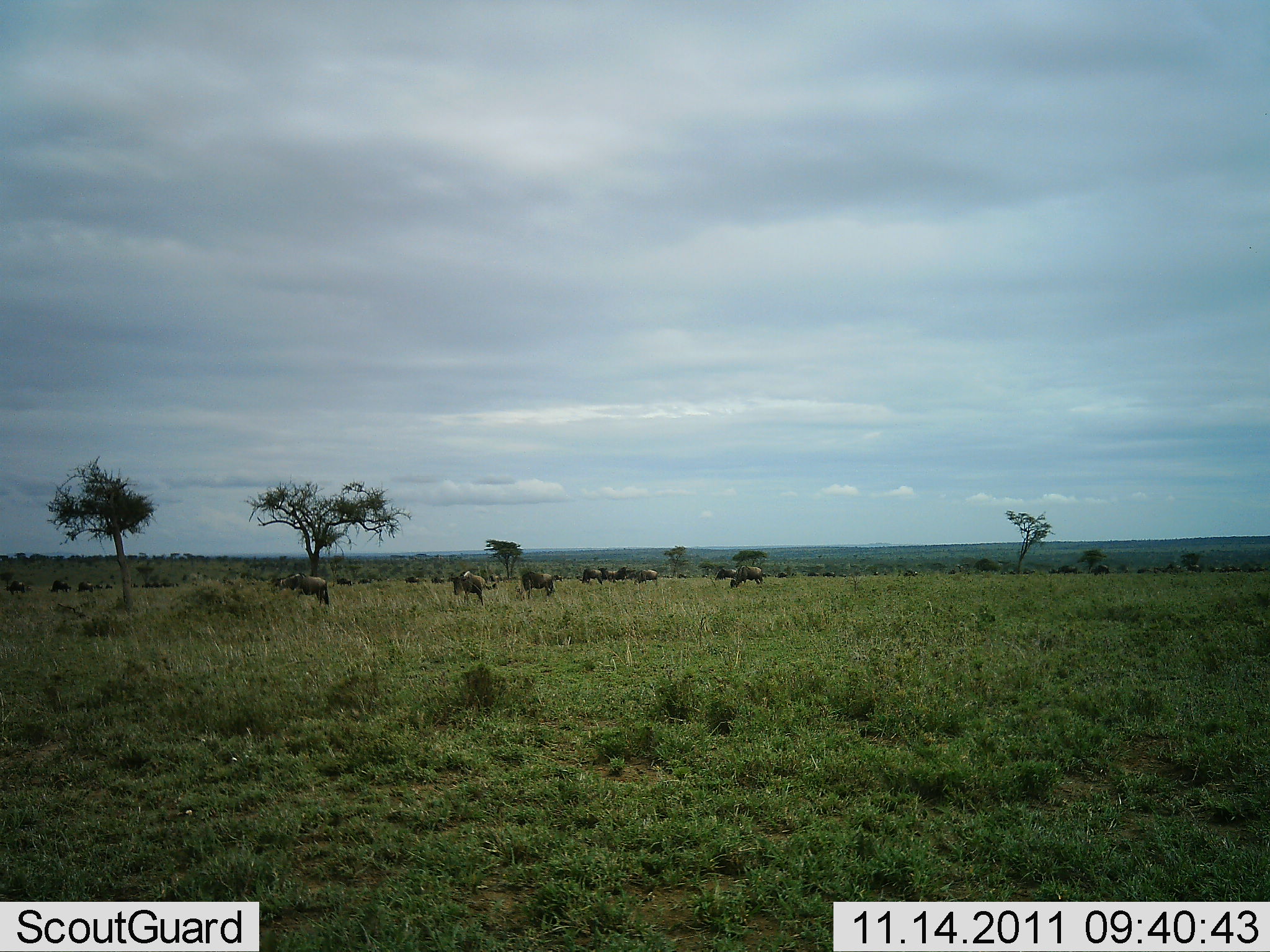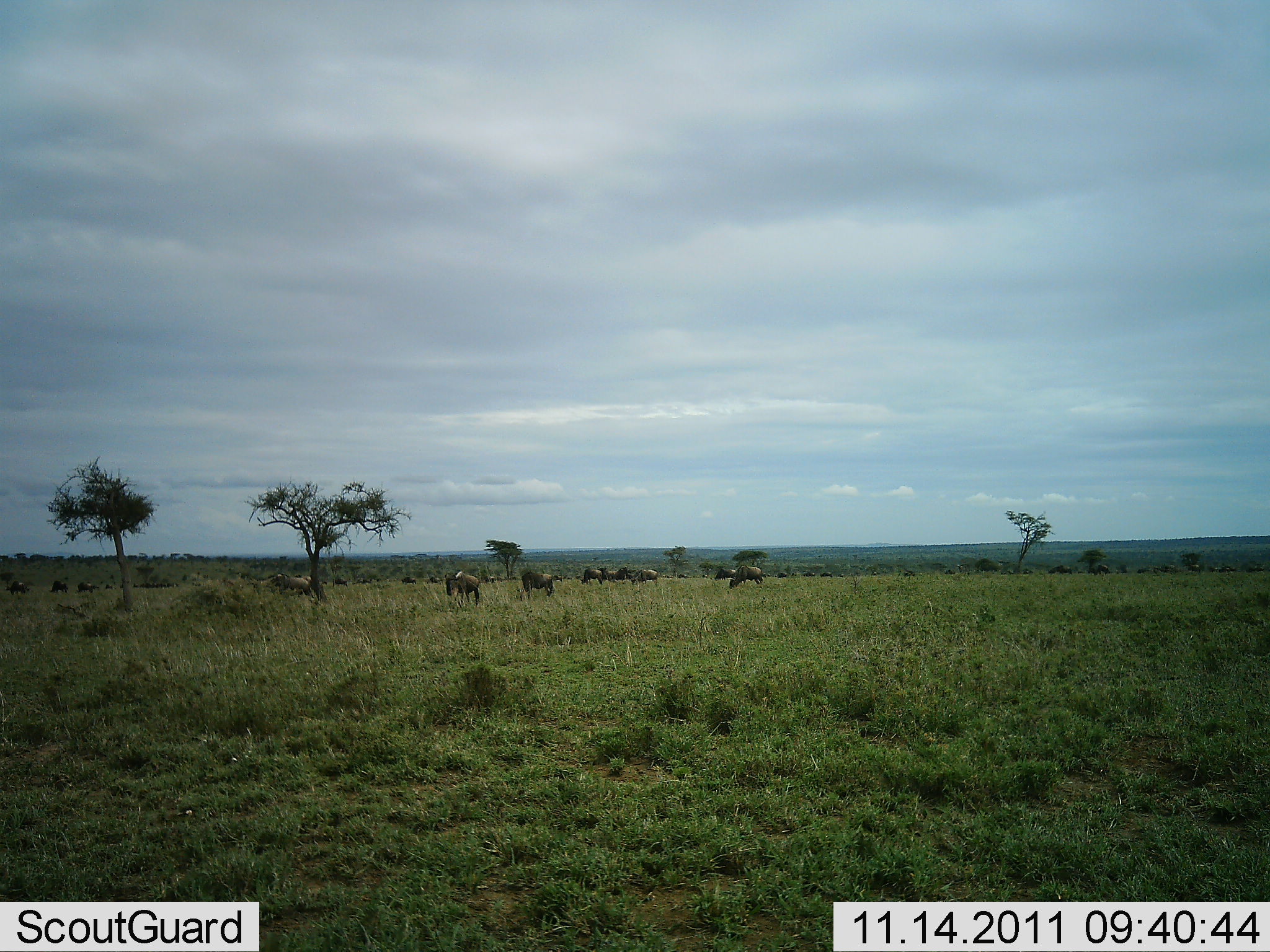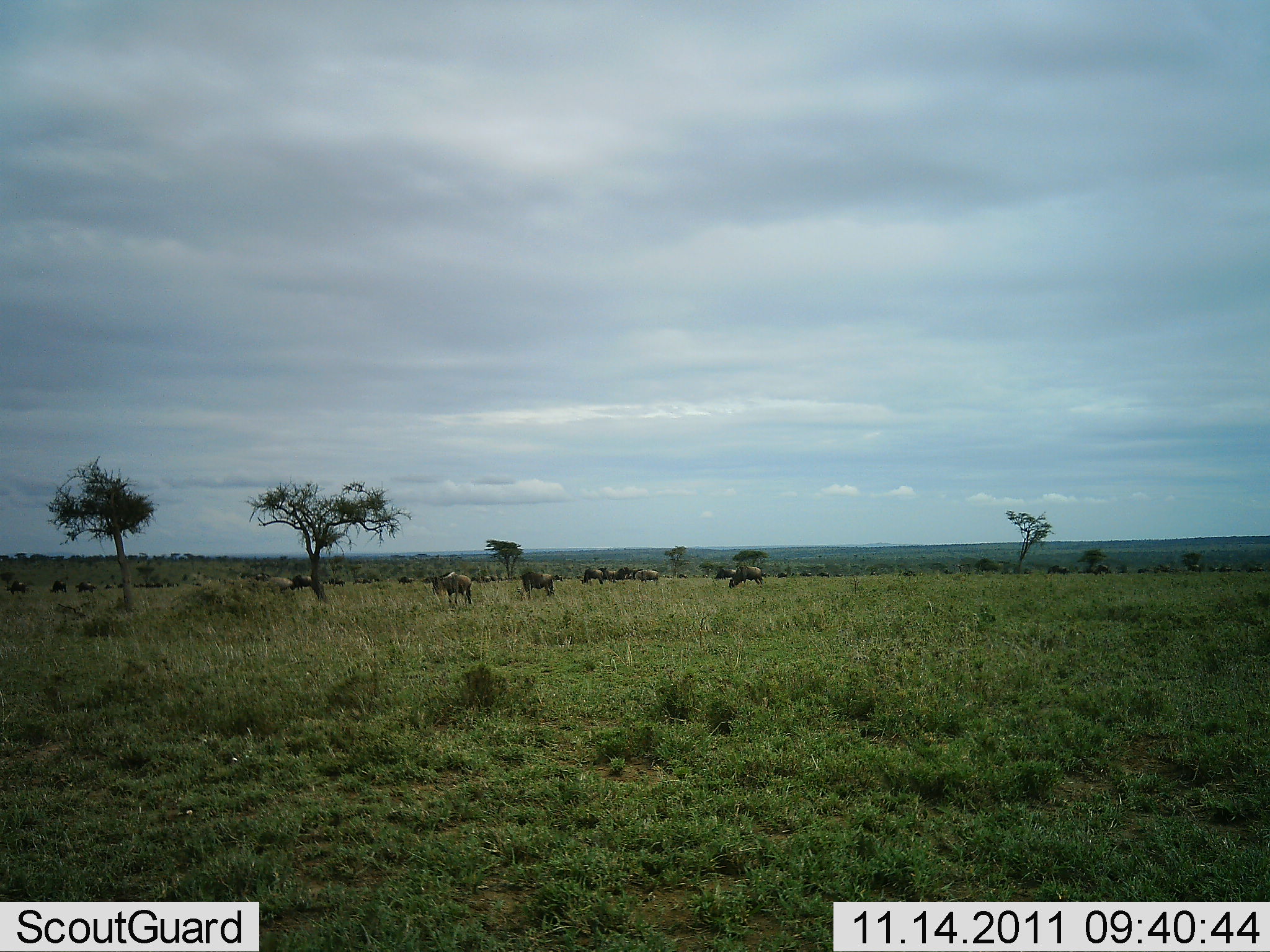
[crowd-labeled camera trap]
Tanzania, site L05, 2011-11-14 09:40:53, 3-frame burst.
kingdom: Animalia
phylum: Chordata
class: Mammalia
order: Artiodactyla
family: Bovidae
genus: Connochaetes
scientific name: Connochaetes taurinus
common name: blue wildebeest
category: wildebeest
Wildebeest (blue wildebeest) (Connochaetes taurinus), count 11-50. Behavior (volunteer vote fractions): standing 23%, resting 8%, moving 69%, interacting 0%. Young present (vote fraction): 0%. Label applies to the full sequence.